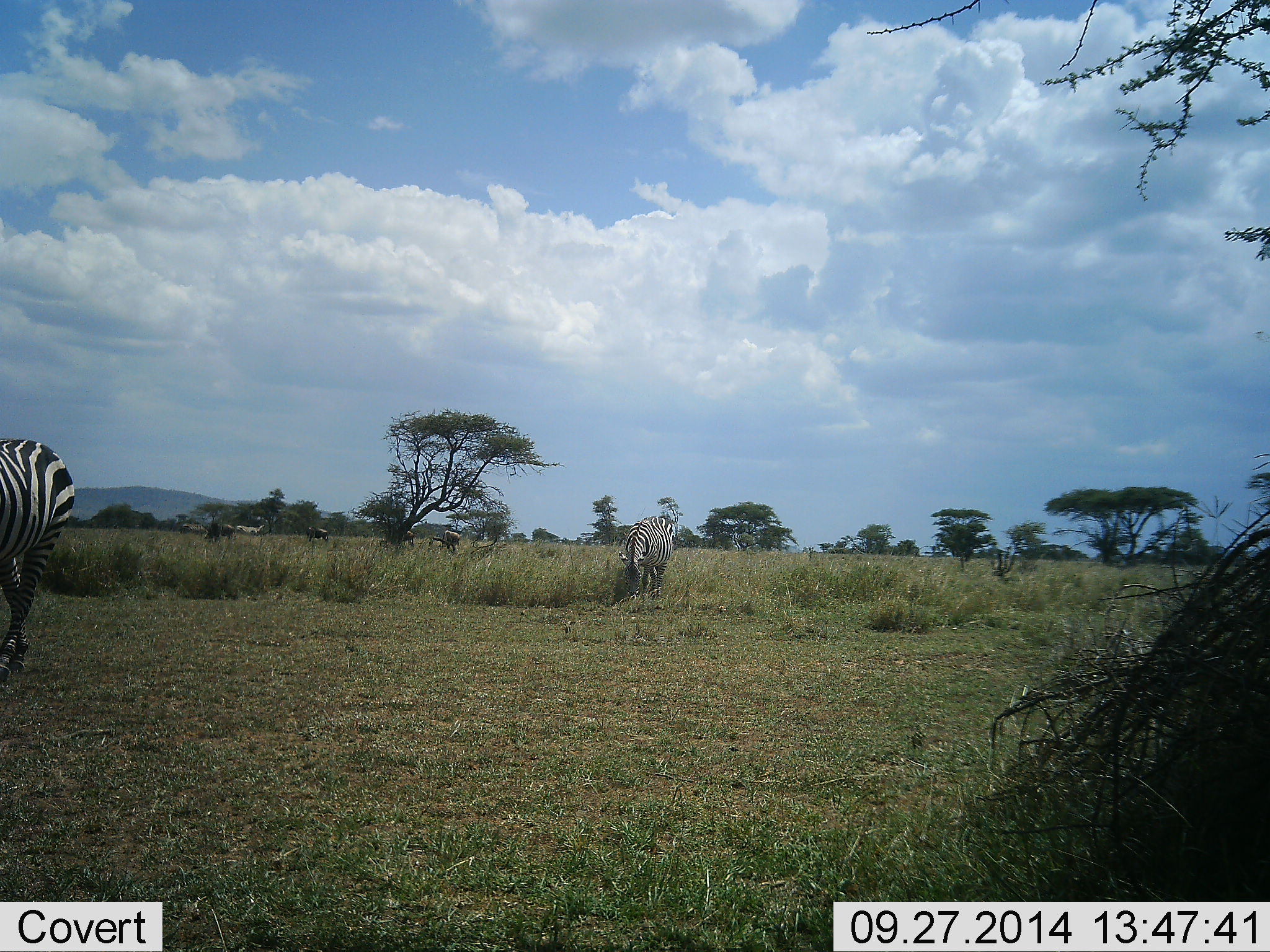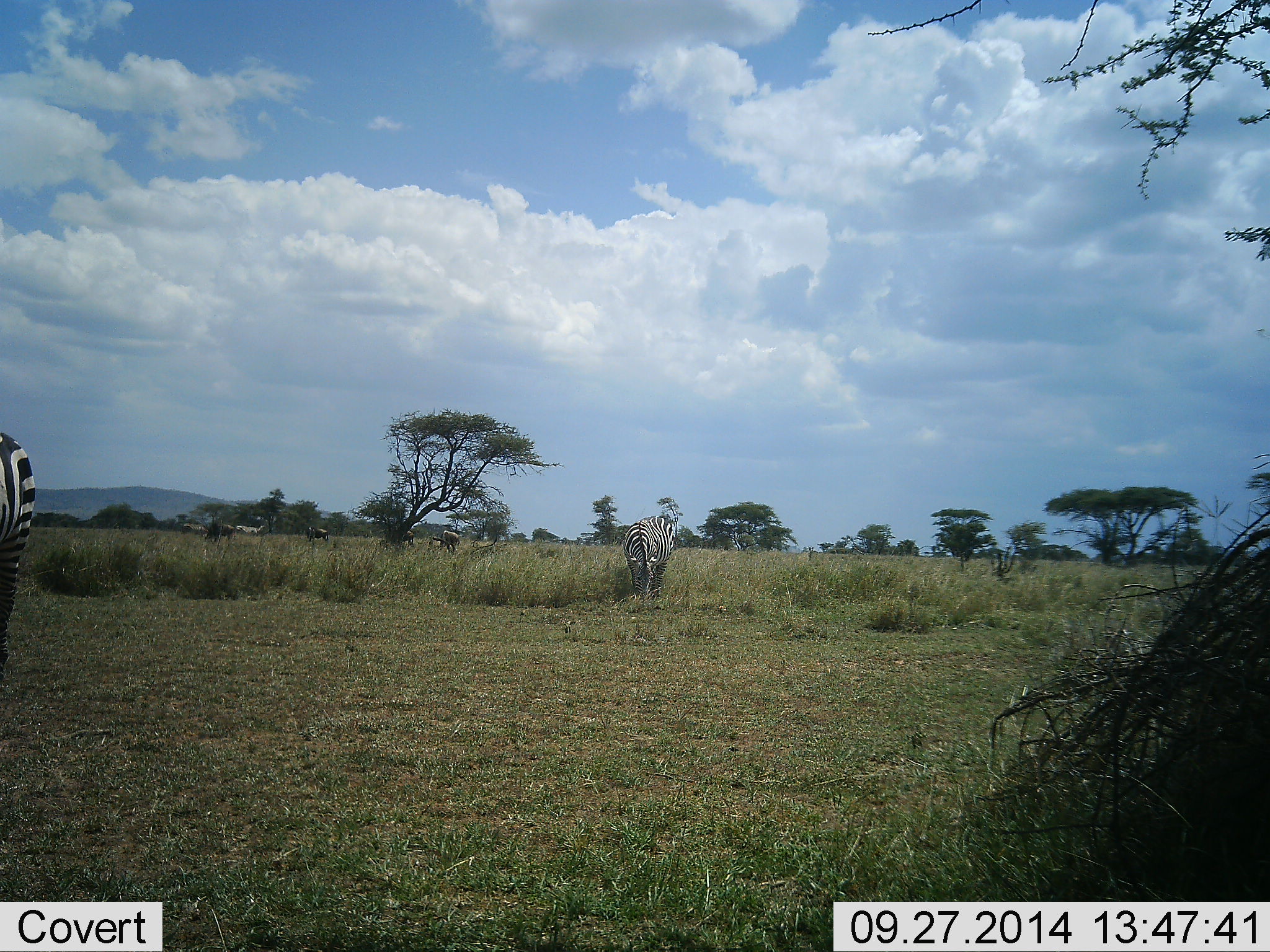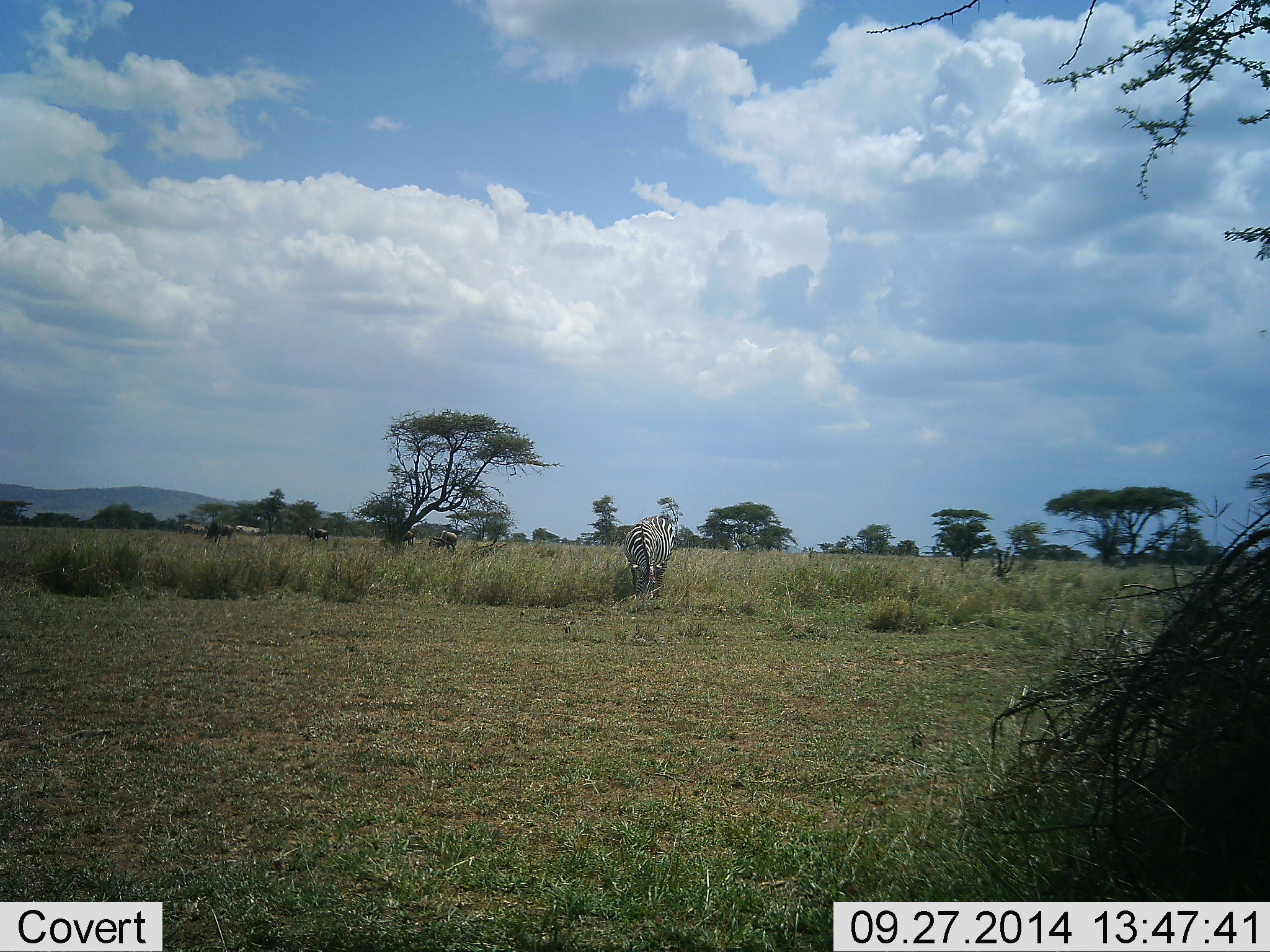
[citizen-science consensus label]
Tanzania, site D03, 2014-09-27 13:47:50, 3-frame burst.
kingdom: Animalia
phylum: Chordata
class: Mammalia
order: Perissodactyla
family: Equidae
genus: Equus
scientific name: Equus quagga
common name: plains zebra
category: zebra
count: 2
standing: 19%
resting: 0%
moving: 56%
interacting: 0%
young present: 0%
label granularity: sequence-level